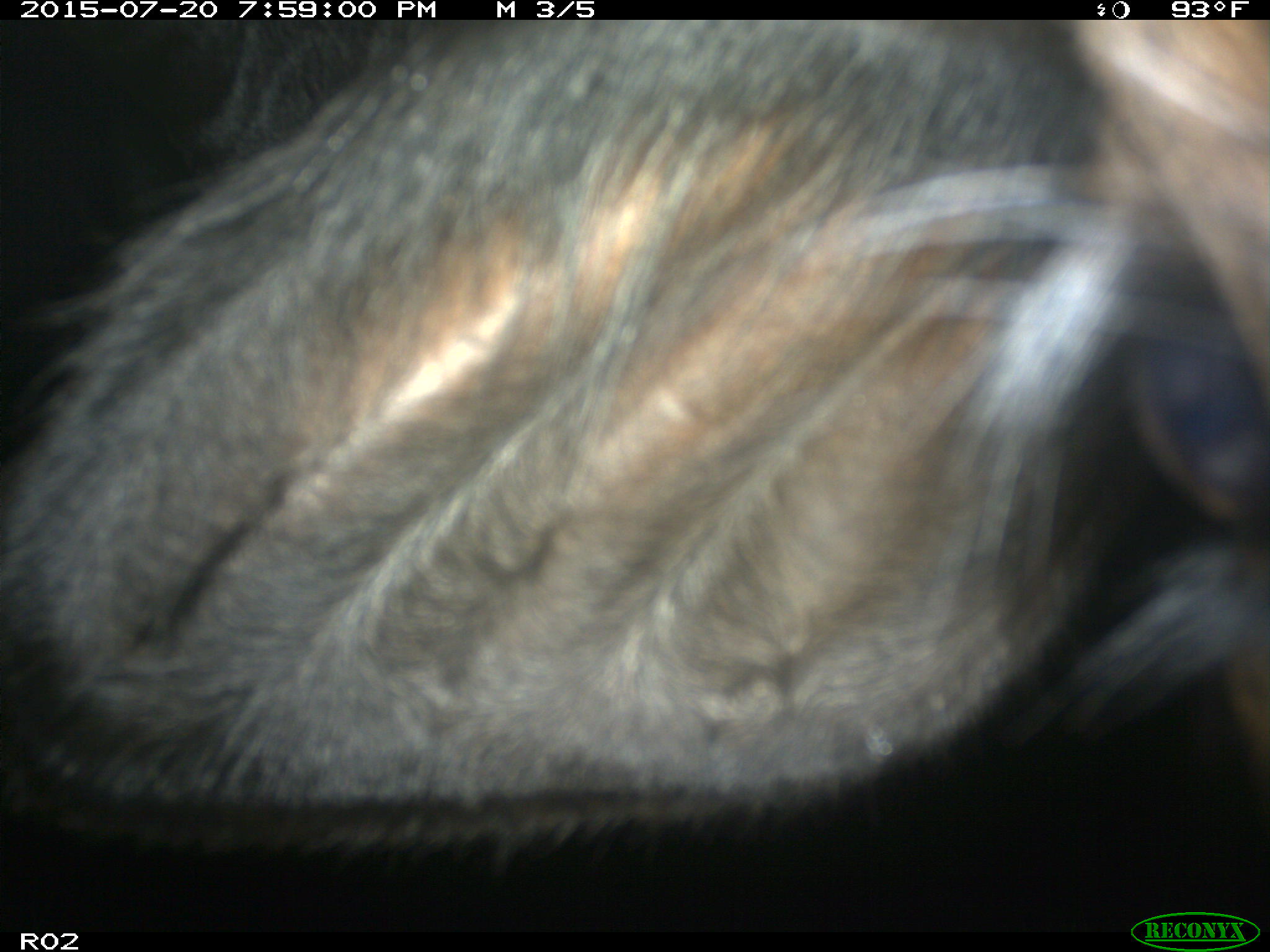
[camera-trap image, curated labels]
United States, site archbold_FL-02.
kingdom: Animalia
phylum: Chordata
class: Mammalia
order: Artiodactyla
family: Bovidae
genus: Bos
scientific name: Bos taurus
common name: domestic cow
Bos taurus (domestic cow).